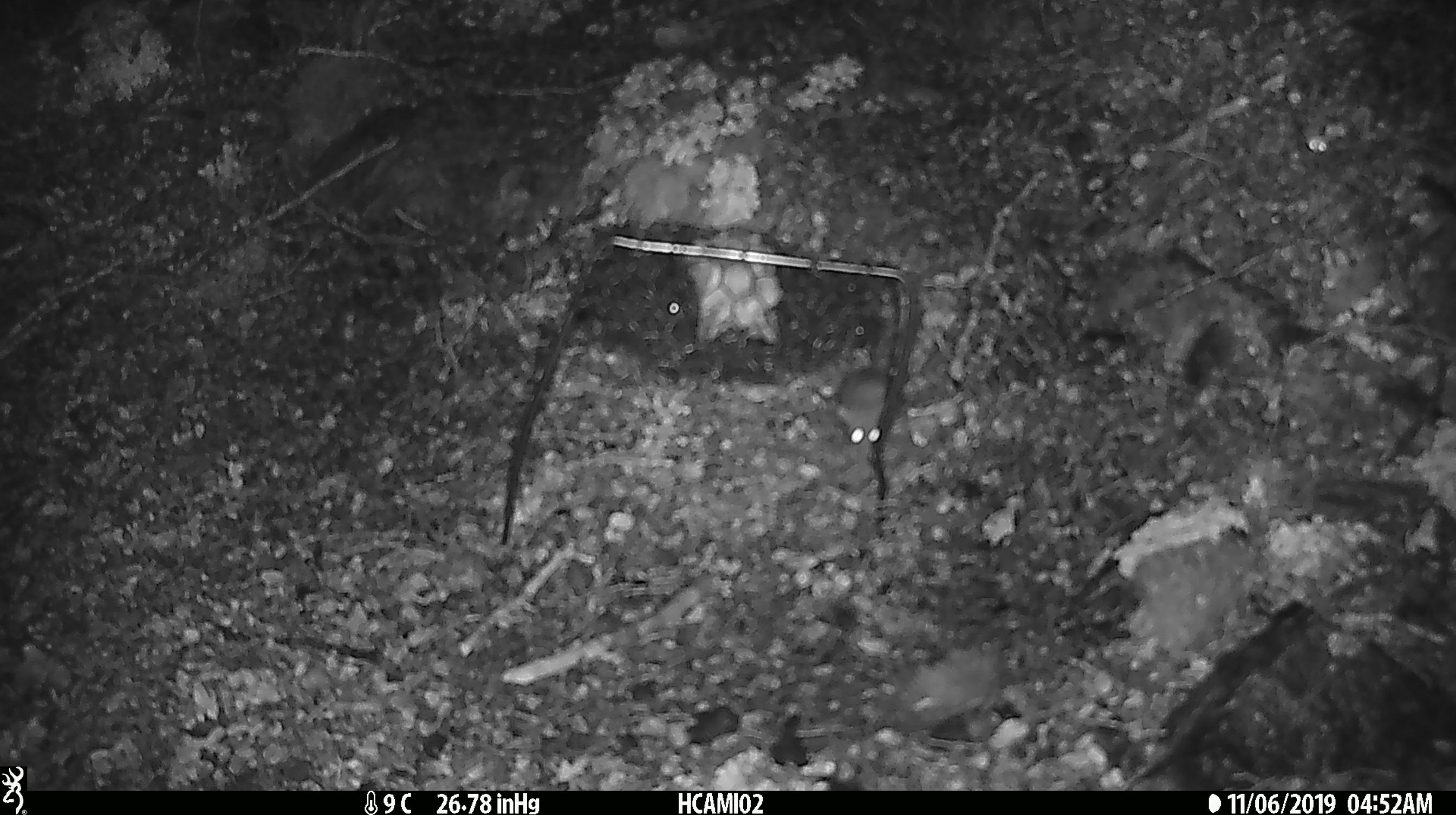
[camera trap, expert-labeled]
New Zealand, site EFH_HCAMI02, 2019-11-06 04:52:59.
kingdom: Animalia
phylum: Chordata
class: Mammalia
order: Rodentia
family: Muridae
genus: Mus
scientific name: Mus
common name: mouse